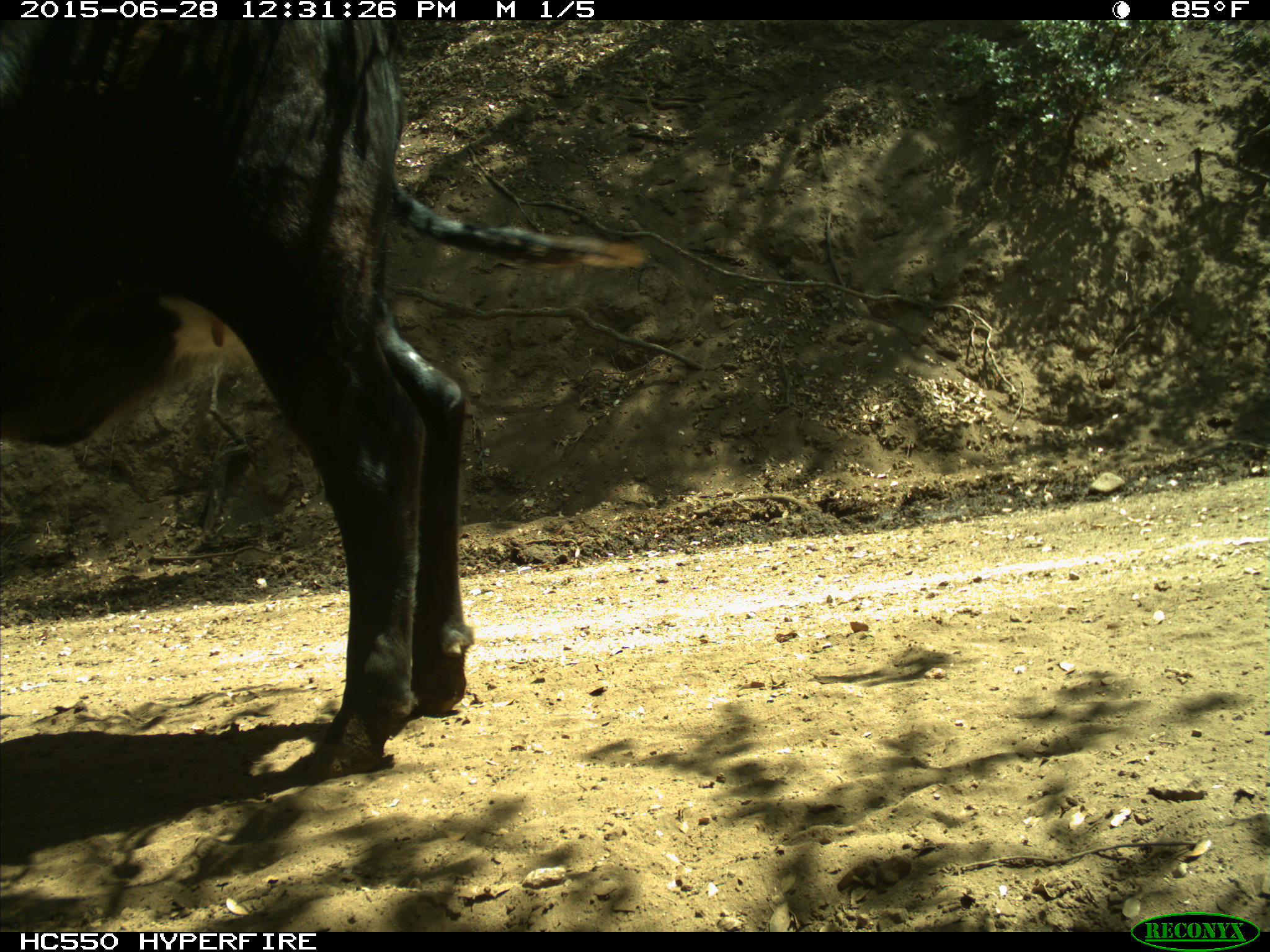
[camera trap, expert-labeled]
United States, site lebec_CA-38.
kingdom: Animalia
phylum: Chordata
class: Mammalia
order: Artiodactyla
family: Bovidae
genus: Bos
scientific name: Bos taurus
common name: domestic cow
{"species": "Bos taurus (domestic cow)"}